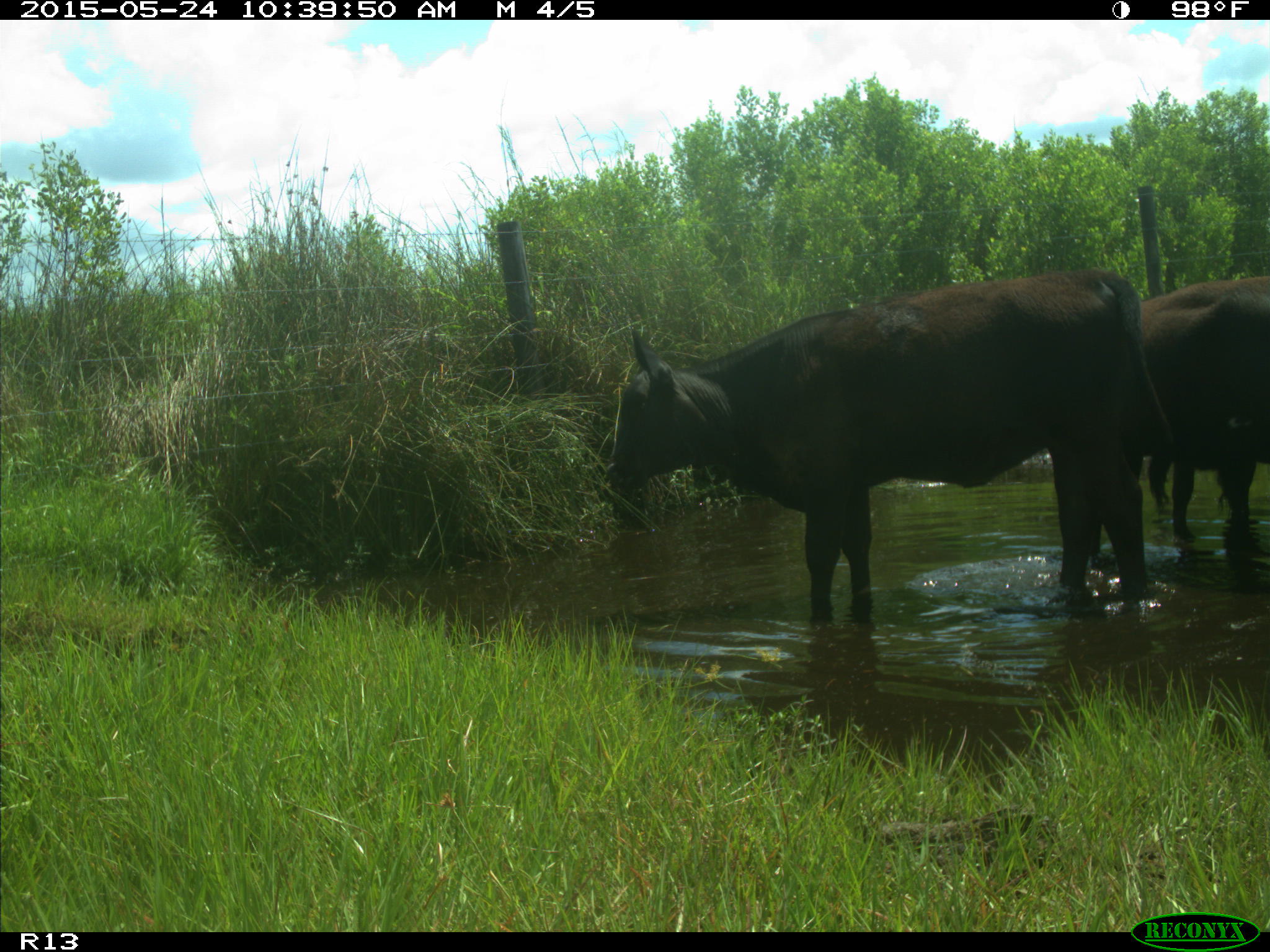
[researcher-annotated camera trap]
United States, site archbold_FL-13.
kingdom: Animalia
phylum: Chordata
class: Mammalia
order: Artiodactyla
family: Bovidae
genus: Bos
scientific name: Bos taurus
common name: domestic cow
Bos taurus (domestic cow).